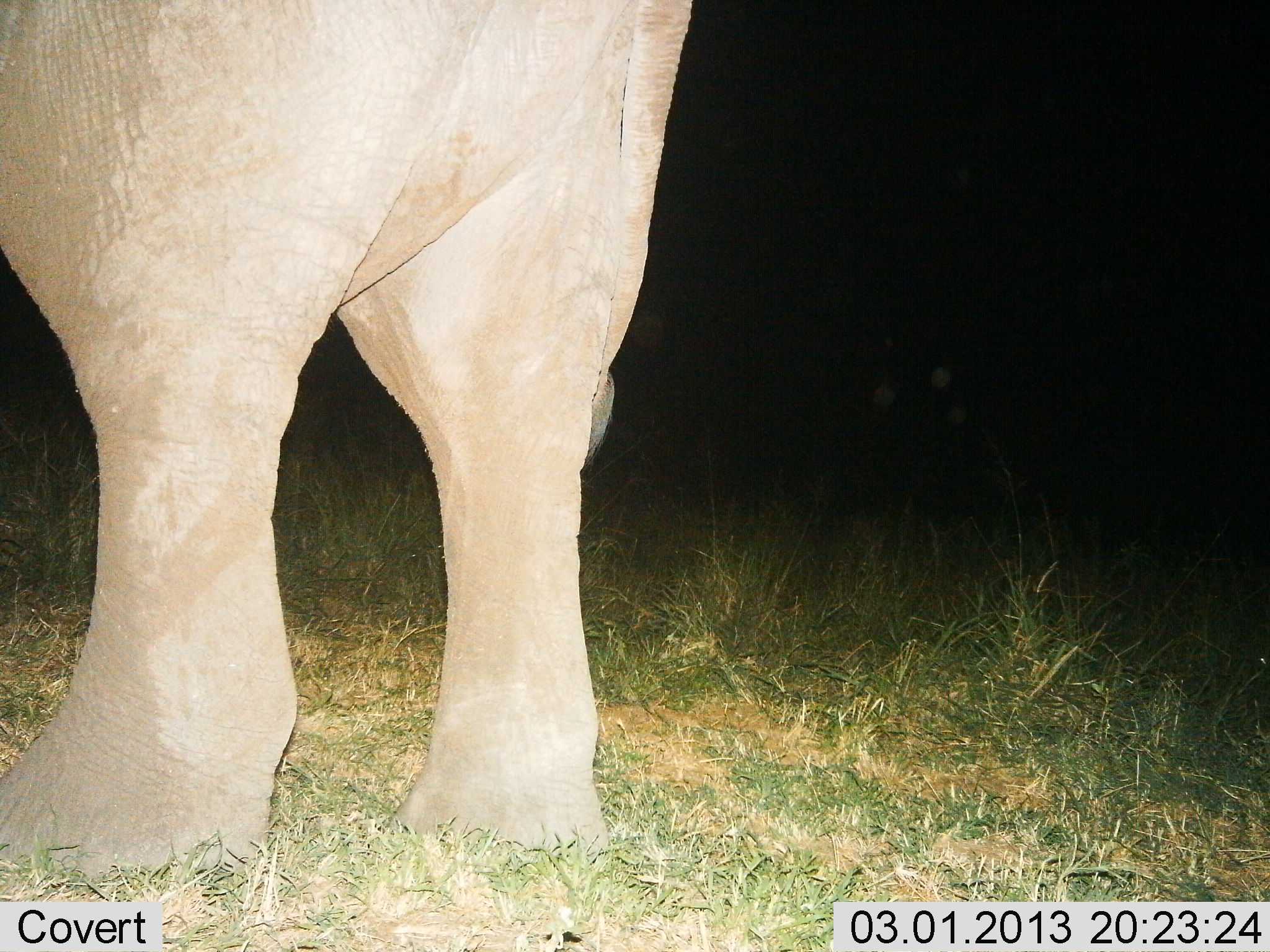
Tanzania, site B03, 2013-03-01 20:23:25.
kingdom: Animalia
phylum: Chordata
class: Mammalia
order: Proboscidea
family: Elephantidae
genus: Loxodonta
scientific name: Loxodonta africana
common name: african bush elephant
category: elephant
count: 1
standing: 95%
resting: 0%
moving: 5%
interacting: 0%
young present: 0%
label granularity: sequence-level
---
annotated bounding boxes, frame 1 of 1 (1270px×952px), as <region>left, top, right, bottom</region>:
animal: <region>0, 1, 693, 884</region>